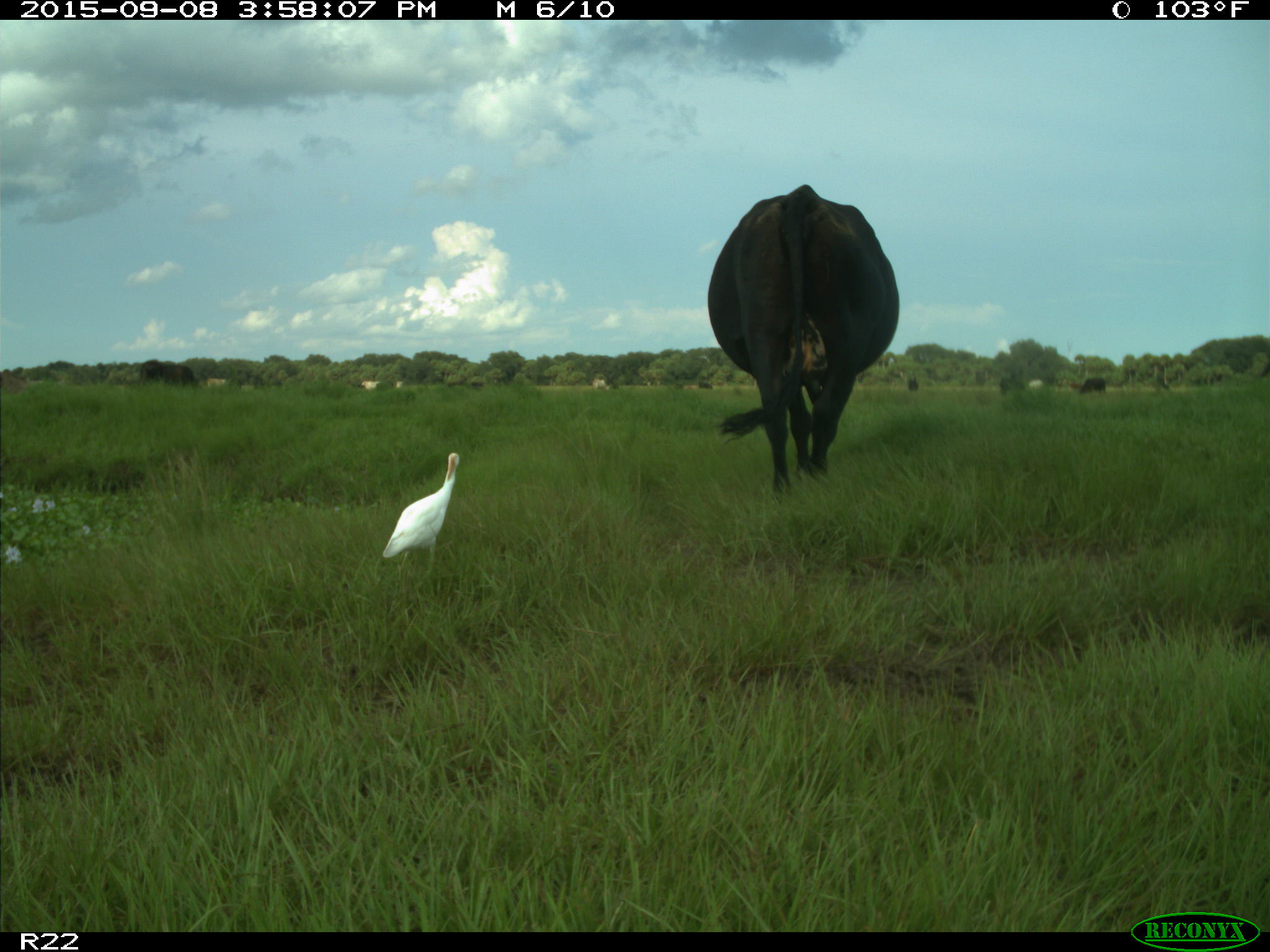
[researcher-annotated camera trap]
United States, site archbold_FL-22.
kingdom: Animalia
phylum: Chordata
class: Mammalia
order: Artiodactyla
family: Bovidae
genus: Bos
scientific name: Bos taurus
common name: domestic cow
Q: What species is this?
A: Bos taurus (domestic cow).